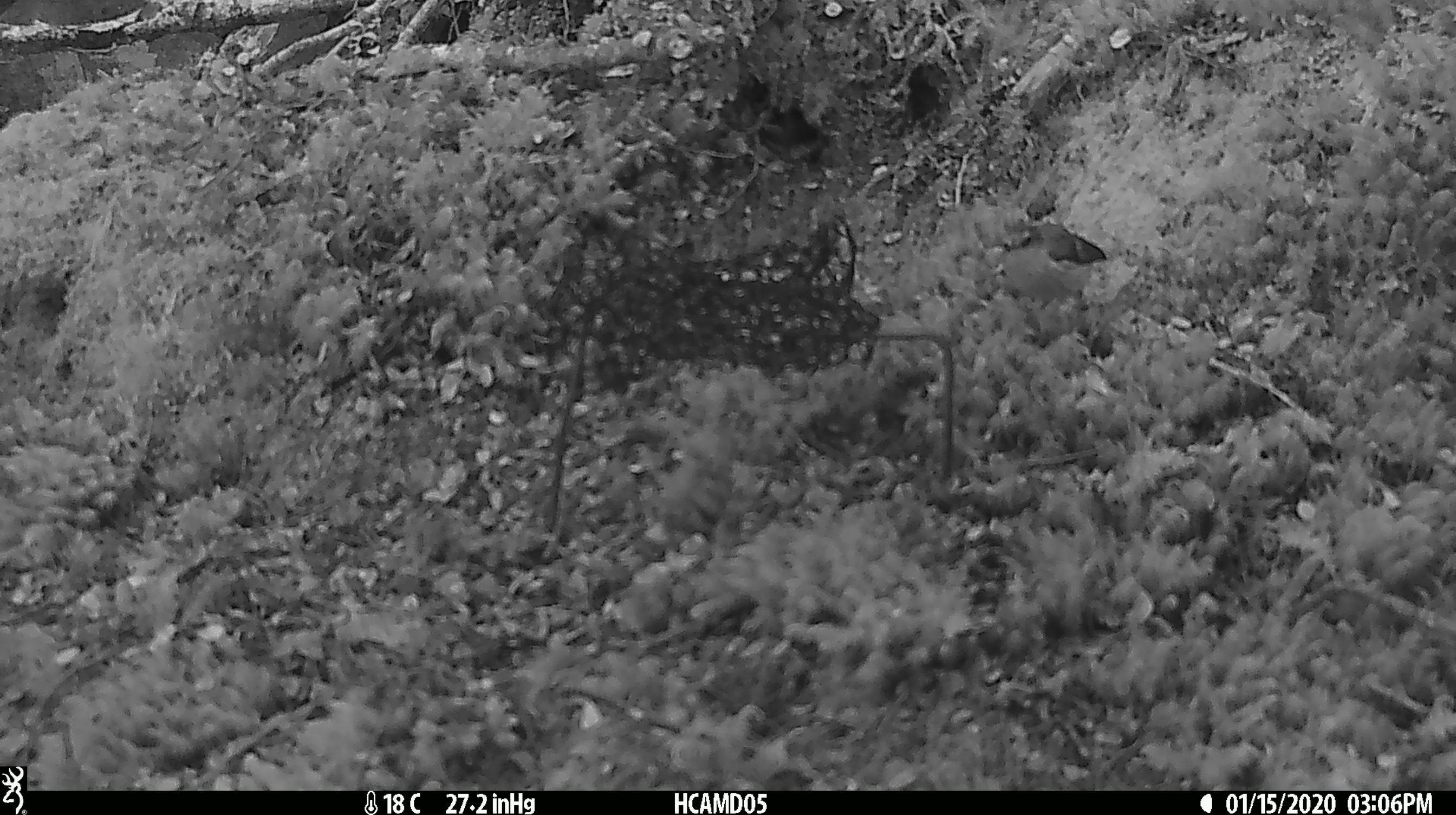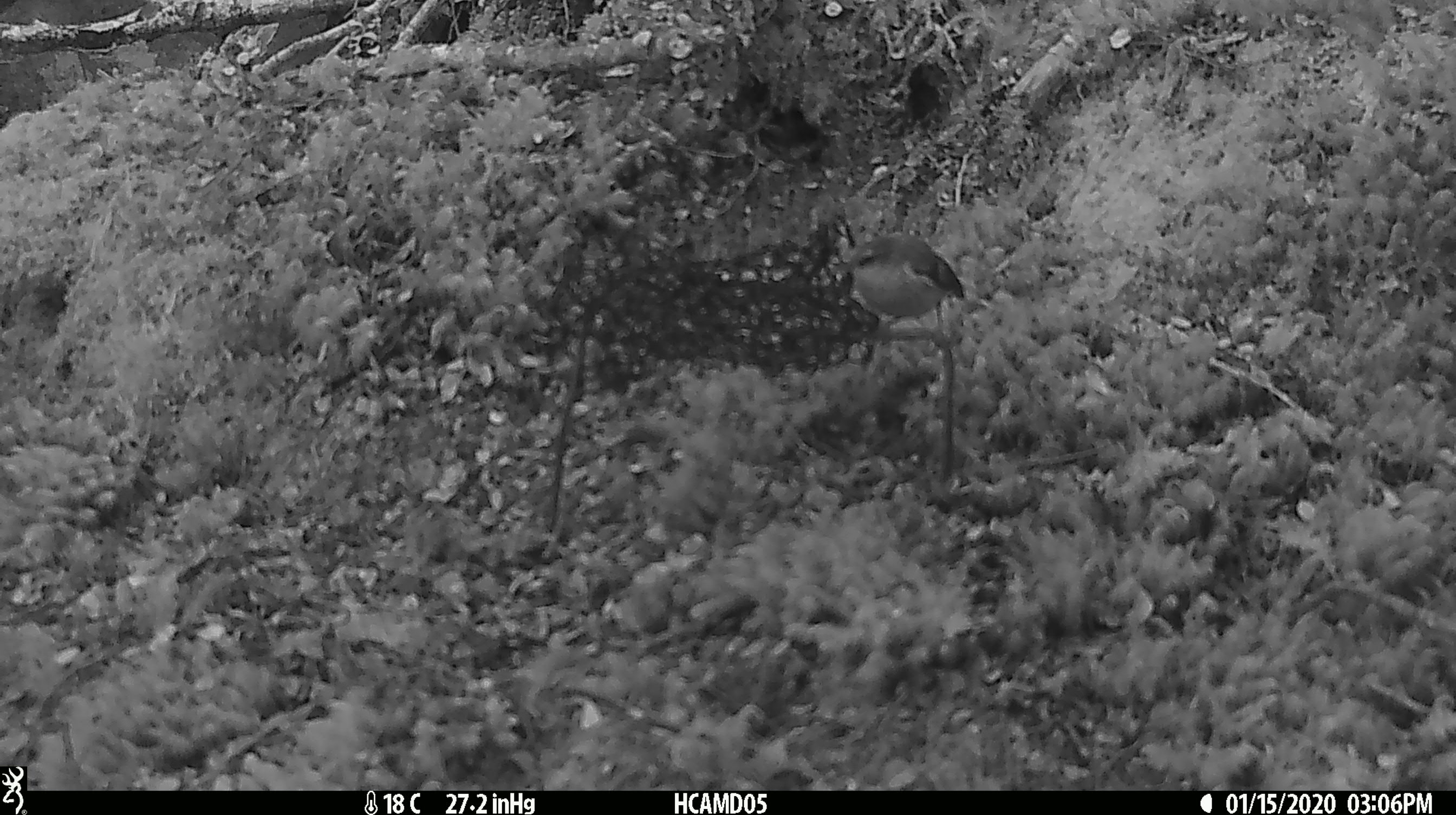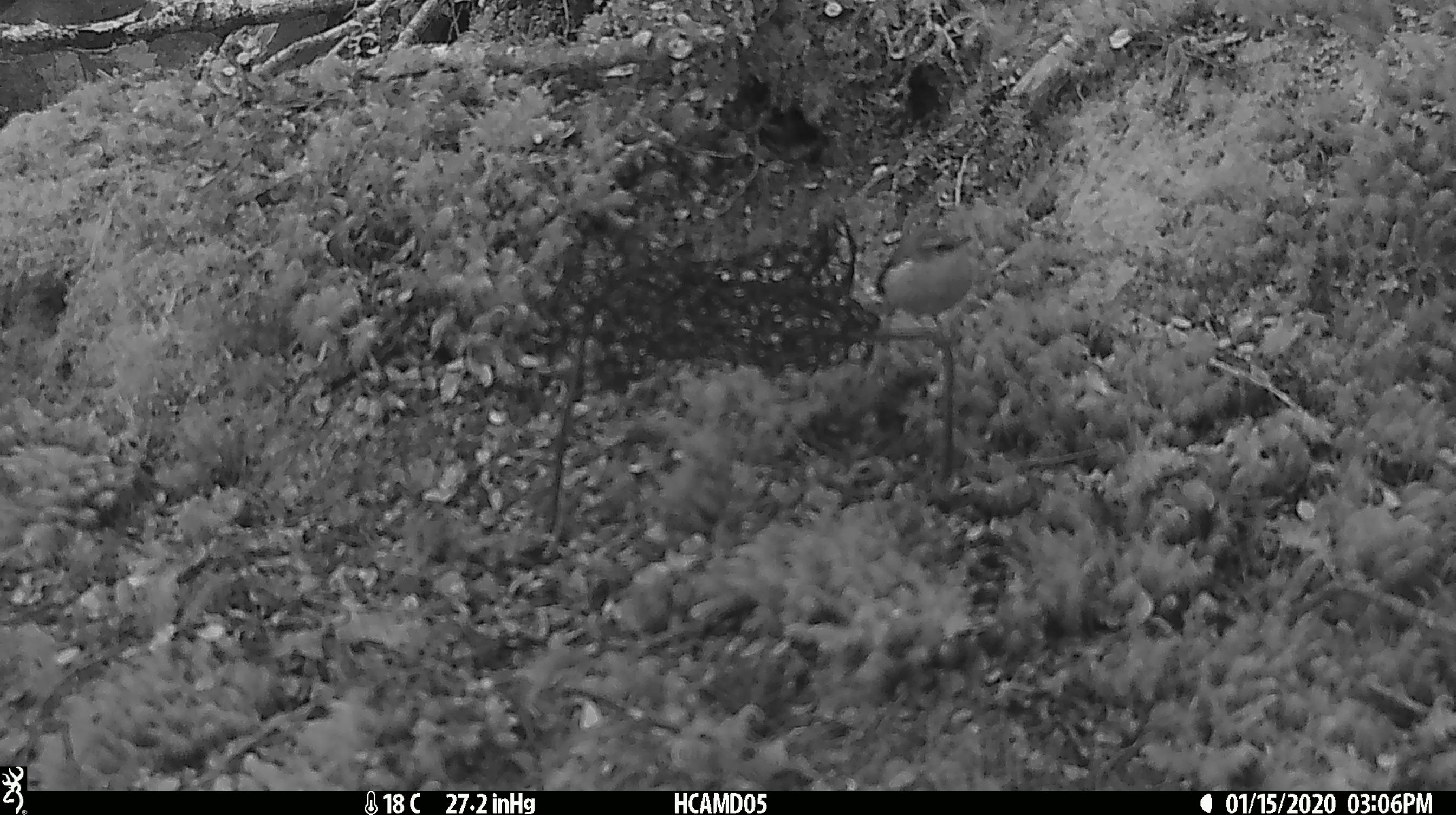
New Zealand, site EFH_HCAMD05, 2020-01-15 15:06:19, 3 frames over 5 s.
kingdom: Animalia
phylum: Chordata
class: Aves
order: Passeriformes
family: Acanthisittidae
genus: Acanthisitta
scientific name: Acanthisitta chloris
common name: rifleman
Rifleman (Acanthisitta chloris).